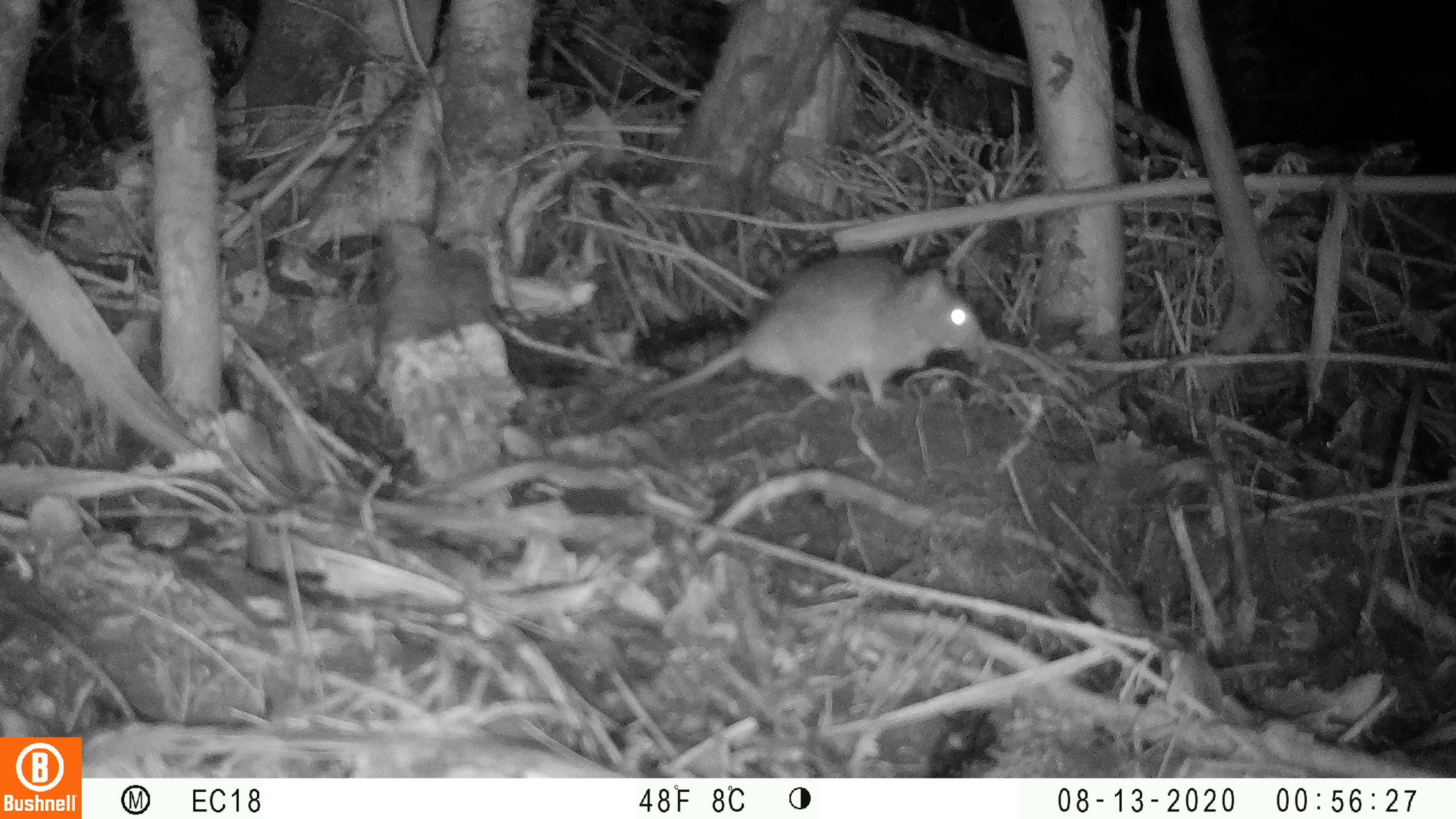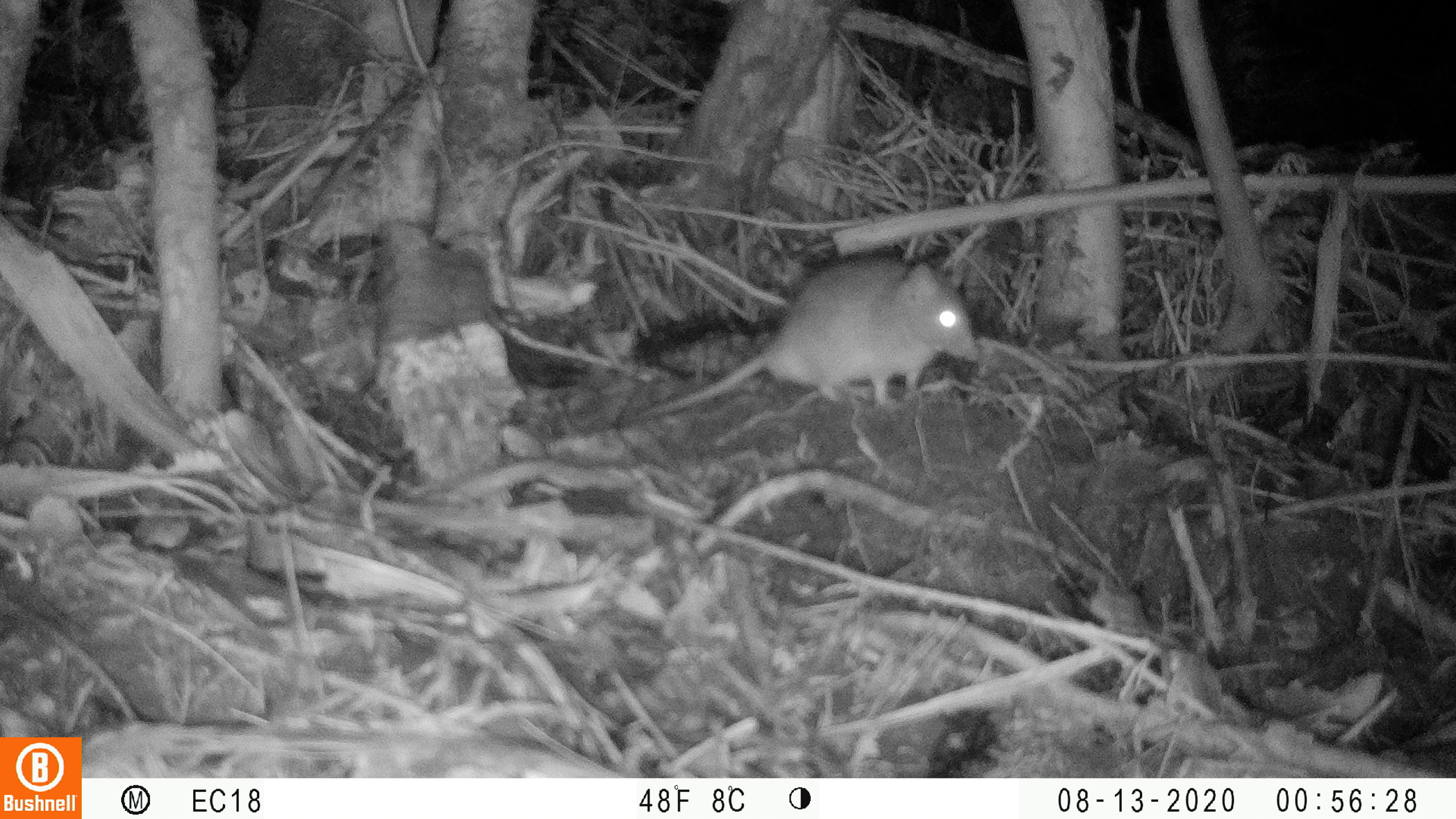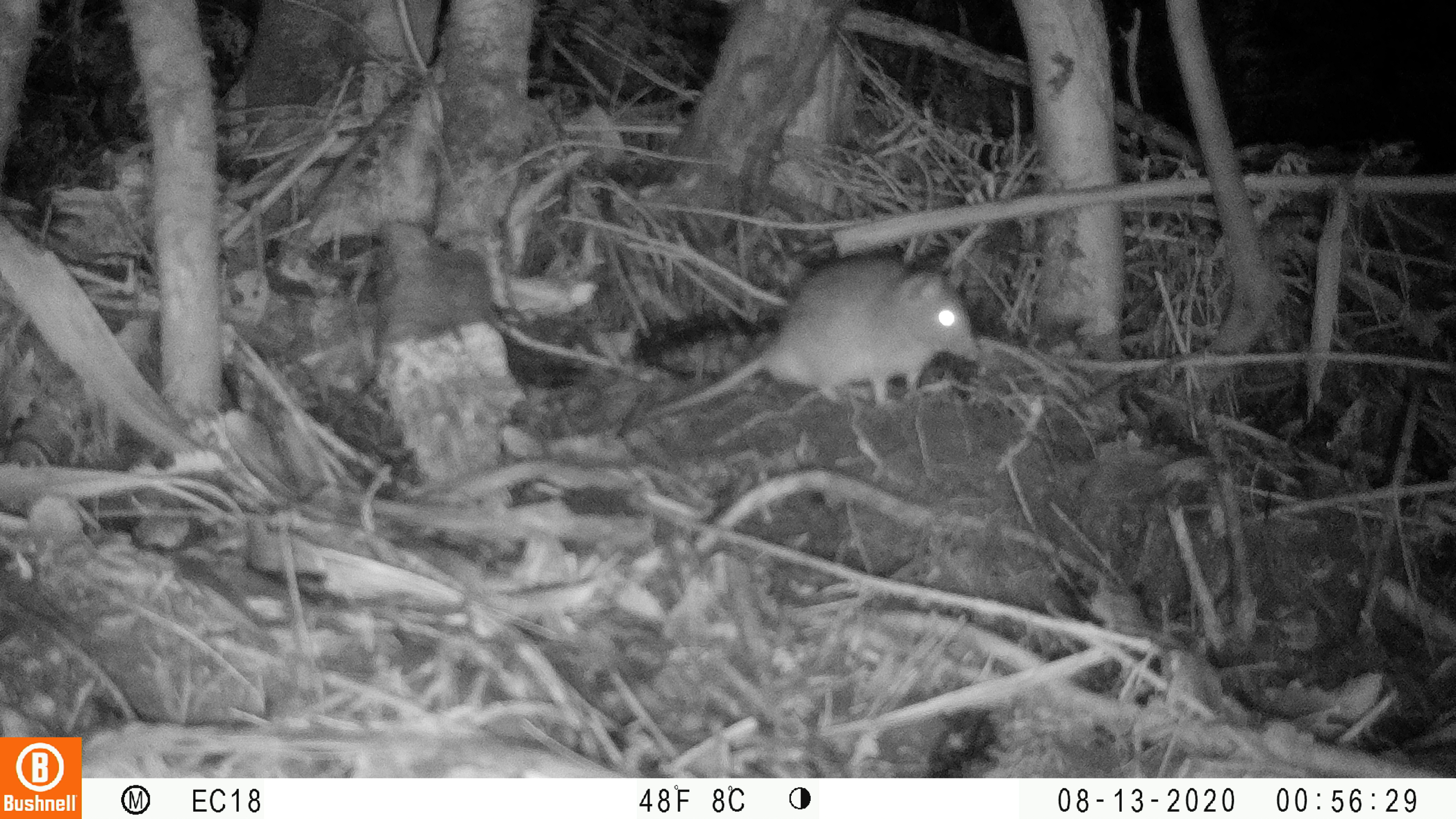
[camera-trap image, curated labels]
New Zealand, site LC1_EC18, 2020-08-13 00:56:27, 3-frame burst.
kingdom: Animalia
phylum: Chordata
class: Mammalia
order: Rodentia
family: Muridae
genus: Rattus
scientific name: Rattus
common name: rat